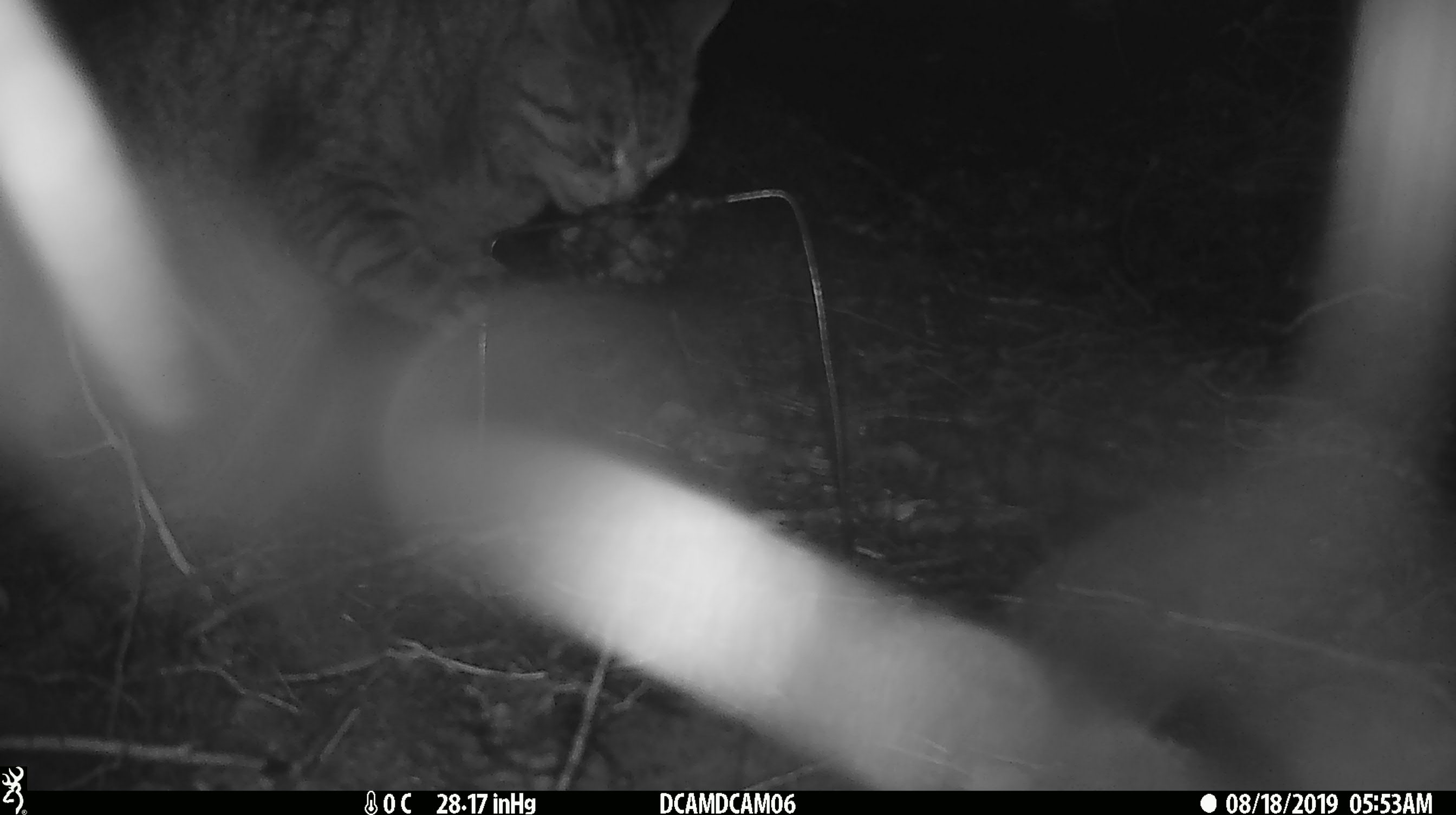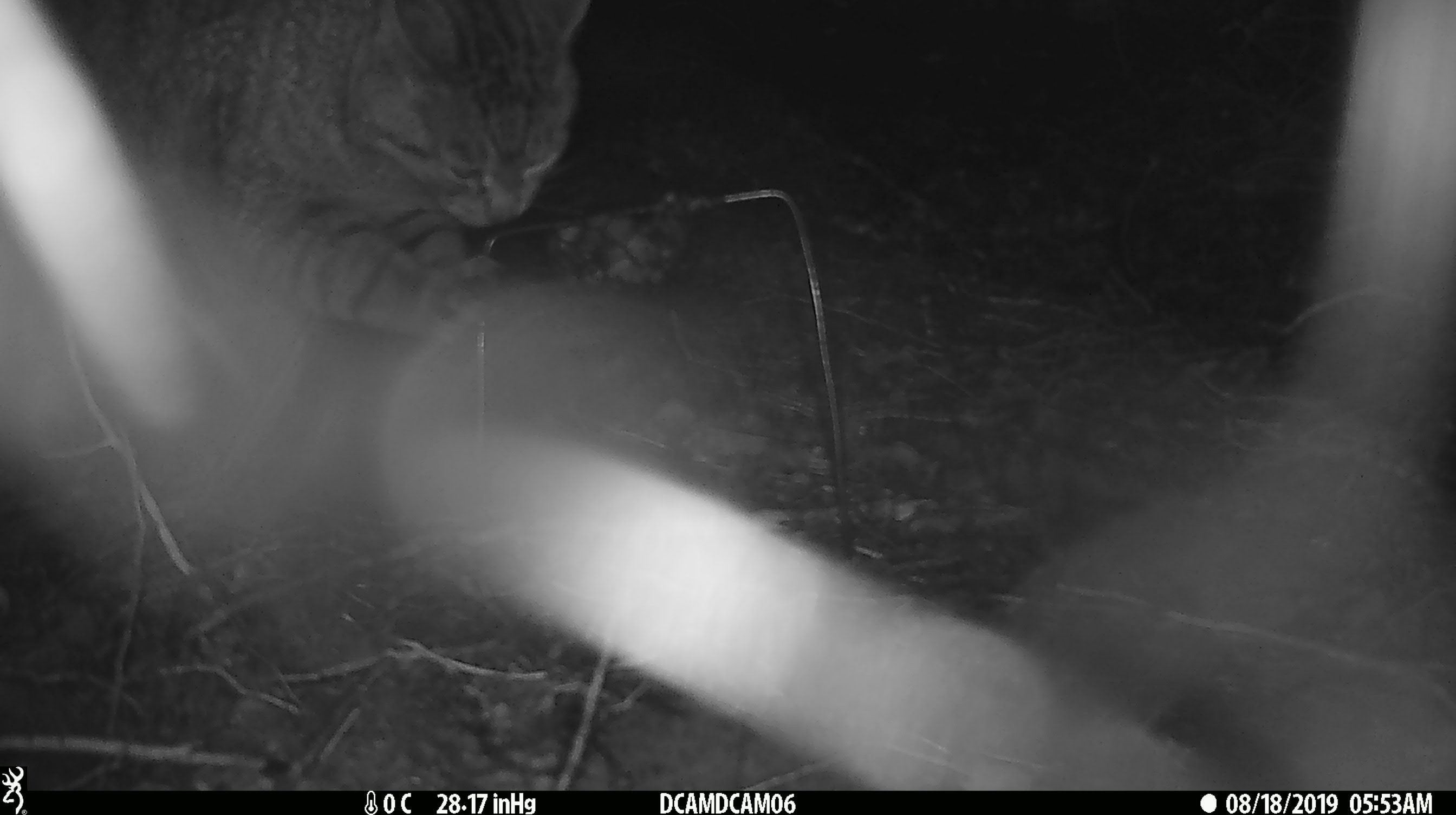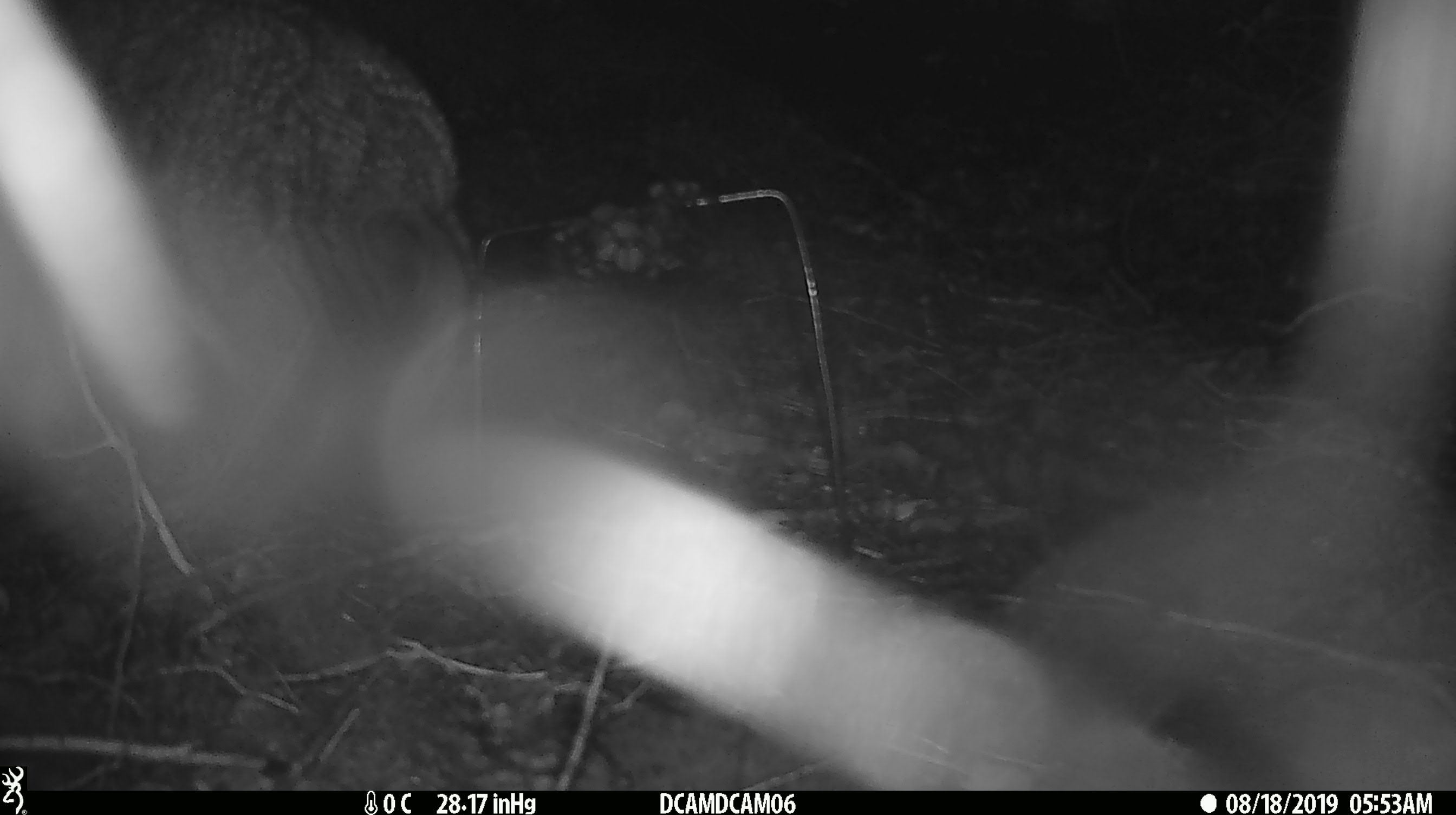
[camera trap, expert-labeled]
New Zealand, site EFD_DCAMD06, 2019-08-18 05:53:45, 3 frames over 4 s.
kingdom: Animalia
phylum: Chordata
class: Mammalia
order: Carnivora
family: Felidae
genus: Felis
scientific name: Felis catus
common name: domestic cat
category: cat